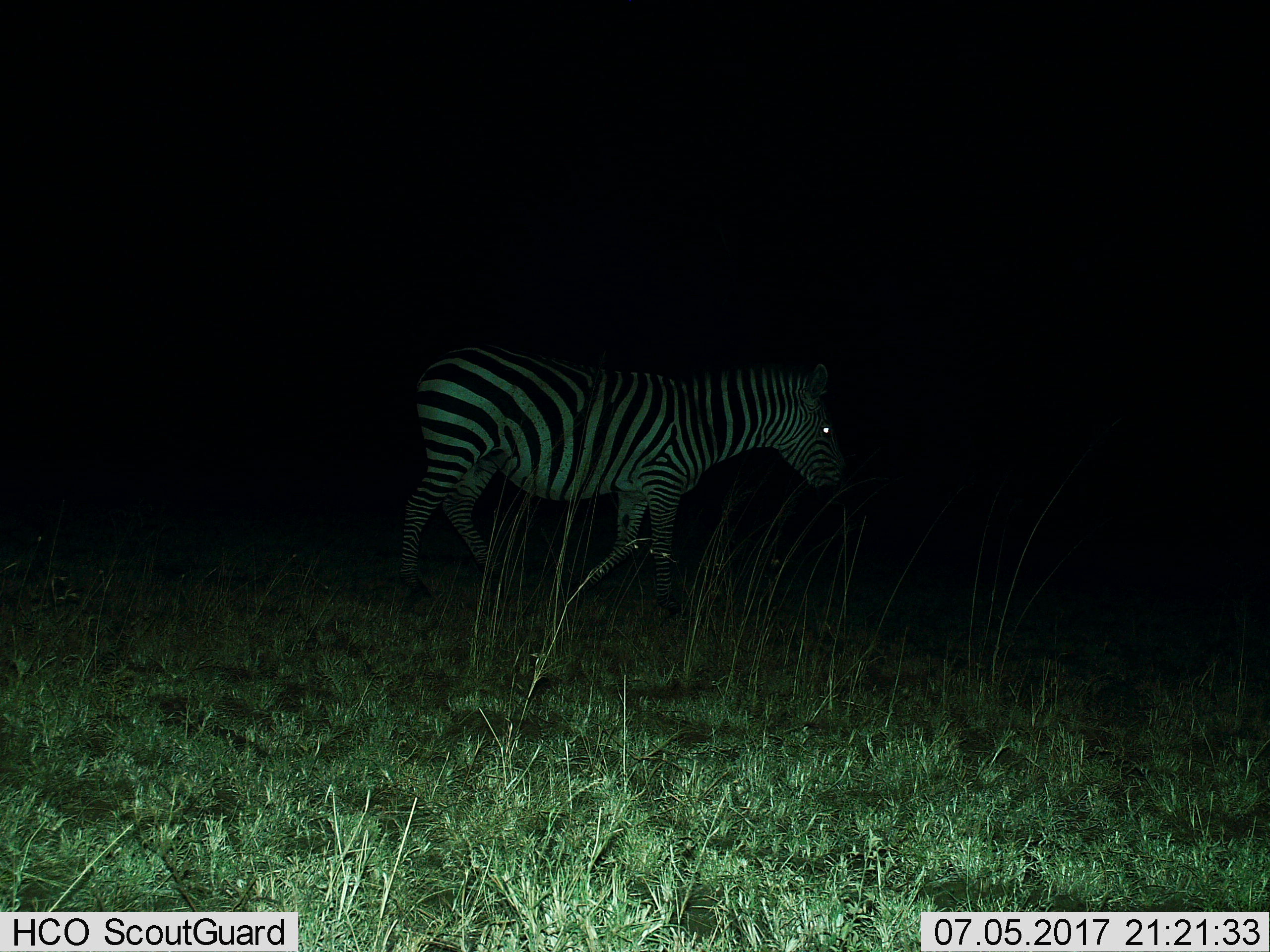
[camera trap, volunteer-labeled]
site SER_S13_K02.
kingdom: Animalia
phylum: Chordata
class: Mammalia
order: Perissodactyla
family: Equidae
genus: Equus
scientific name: Equus quagga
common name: plains zebra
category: zebraplains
Zebraplains (plains zebra) (Equus quagga), count 1. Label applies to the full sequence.